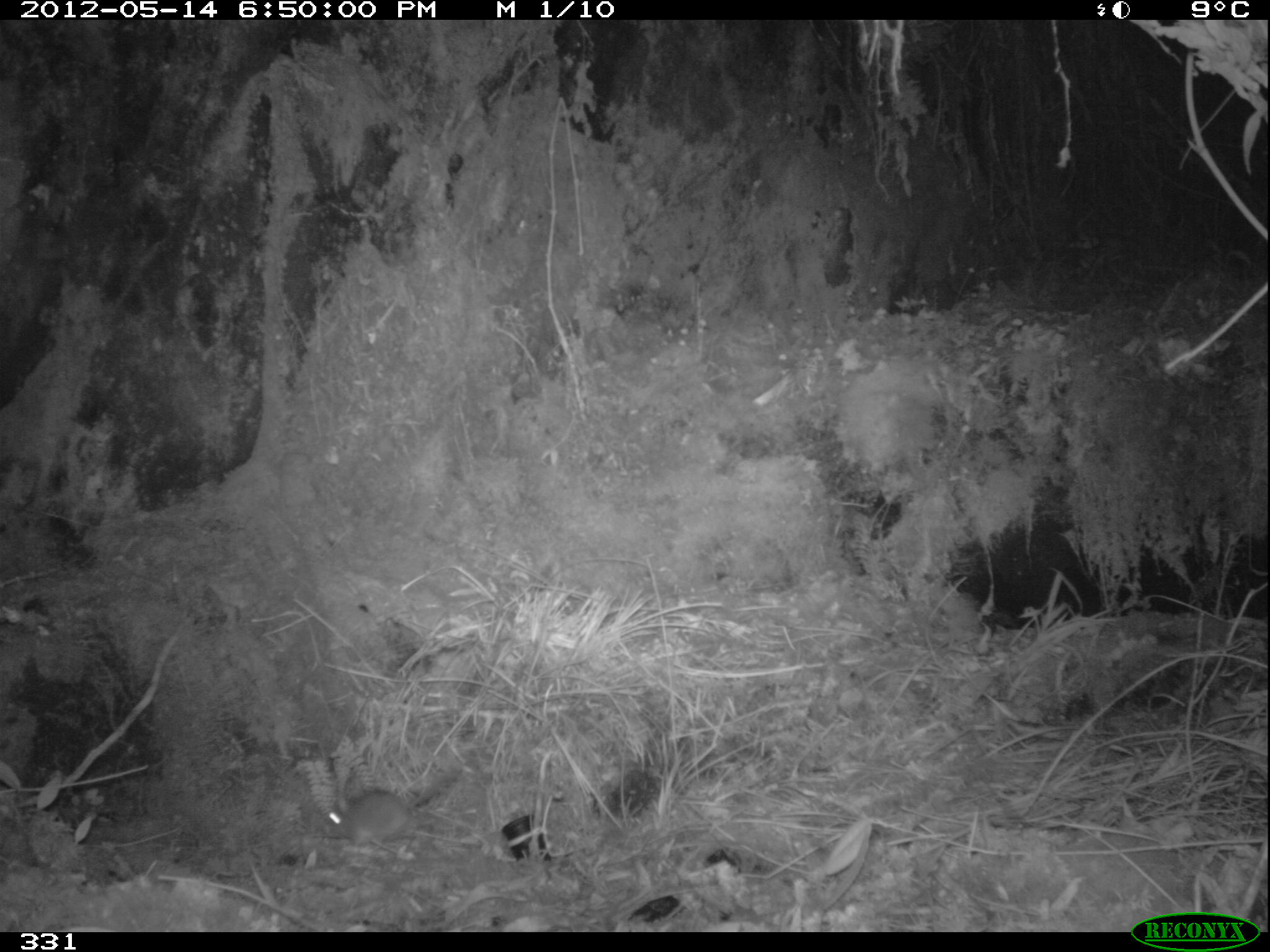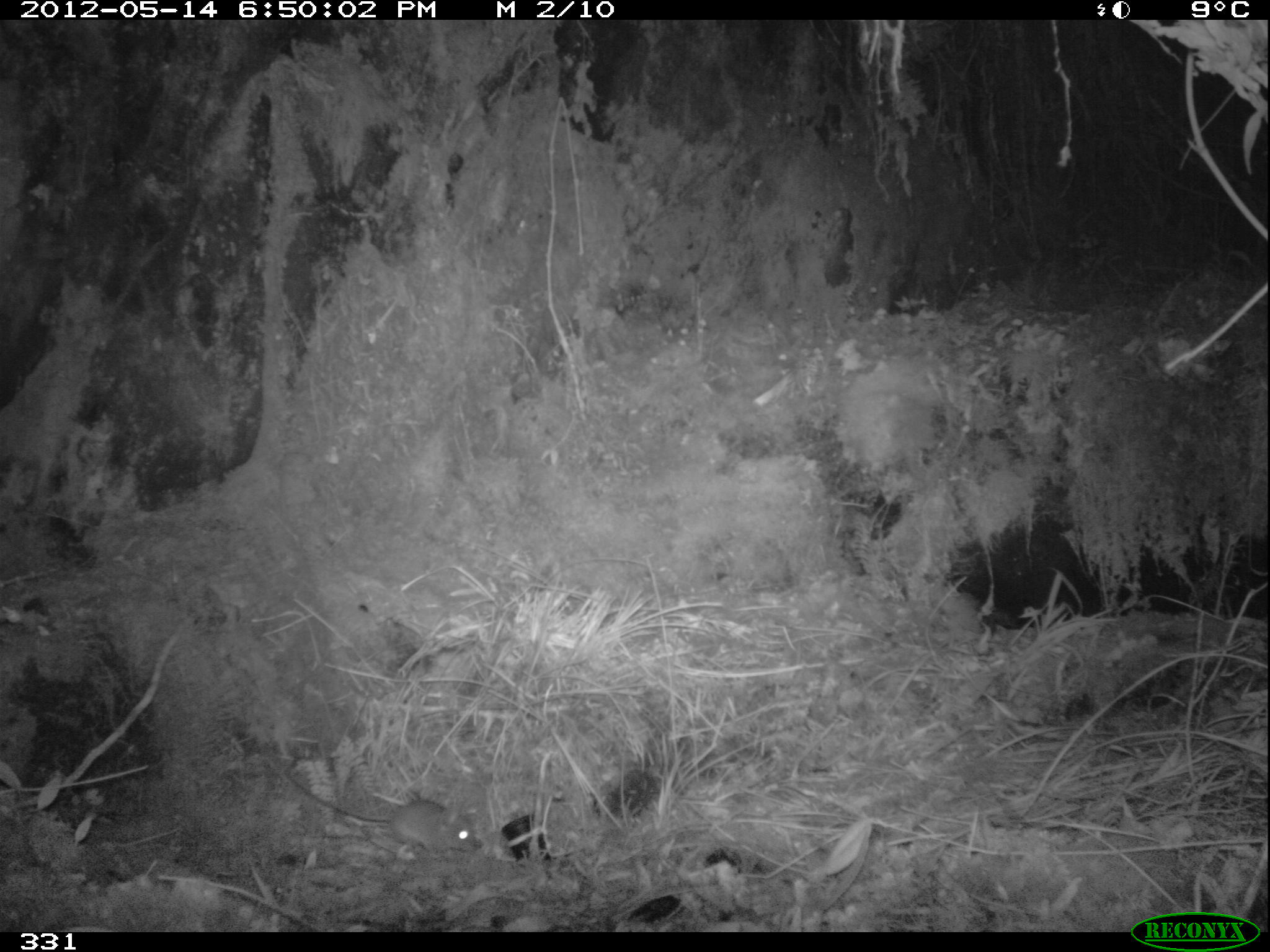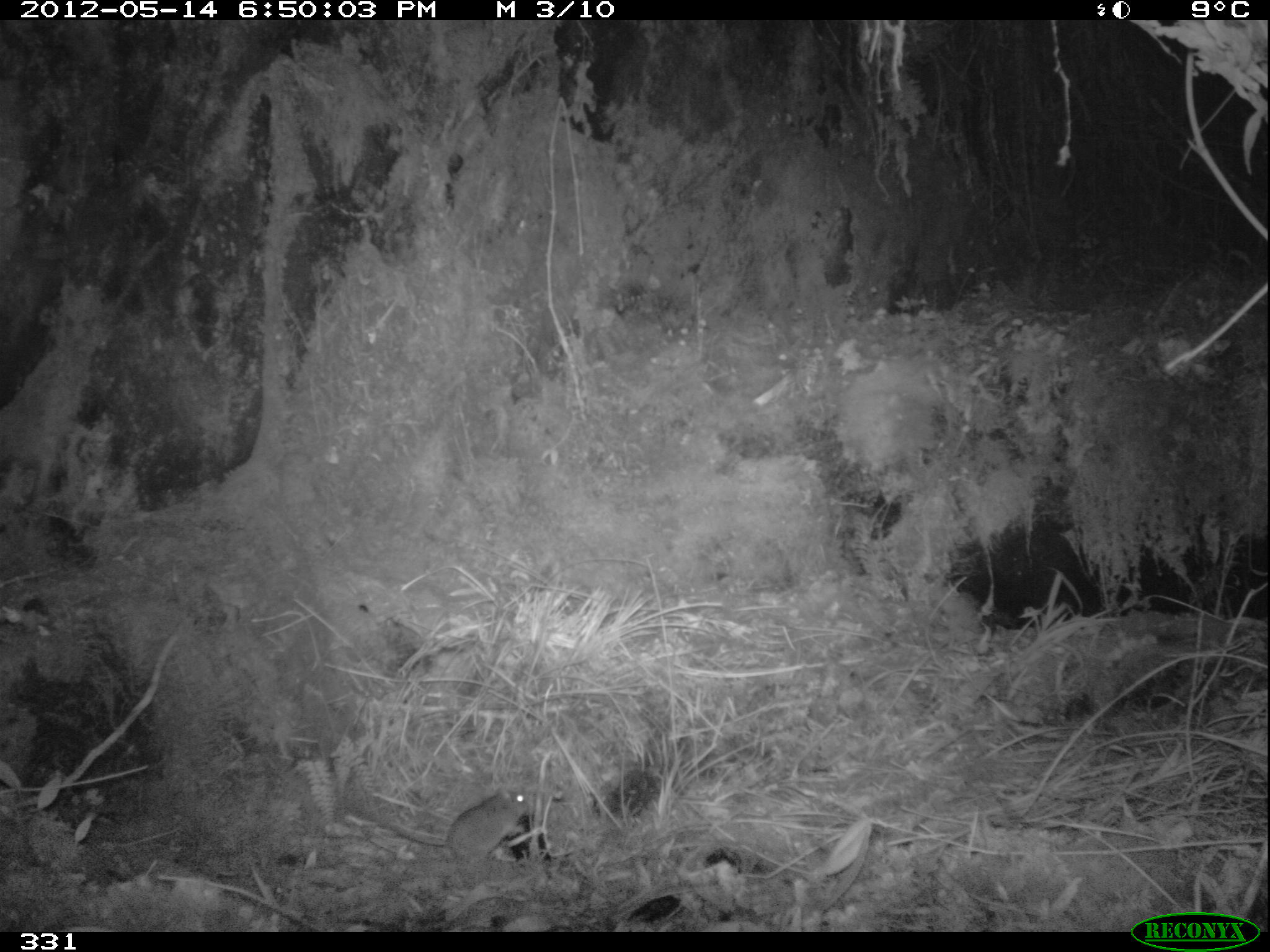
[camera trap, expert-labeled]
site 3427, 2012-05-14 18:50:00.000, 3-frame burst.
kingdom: Animalia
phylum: Chordata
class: Mammalia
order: Rodentia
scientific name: Rodentia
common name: rodents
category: unknown rodent